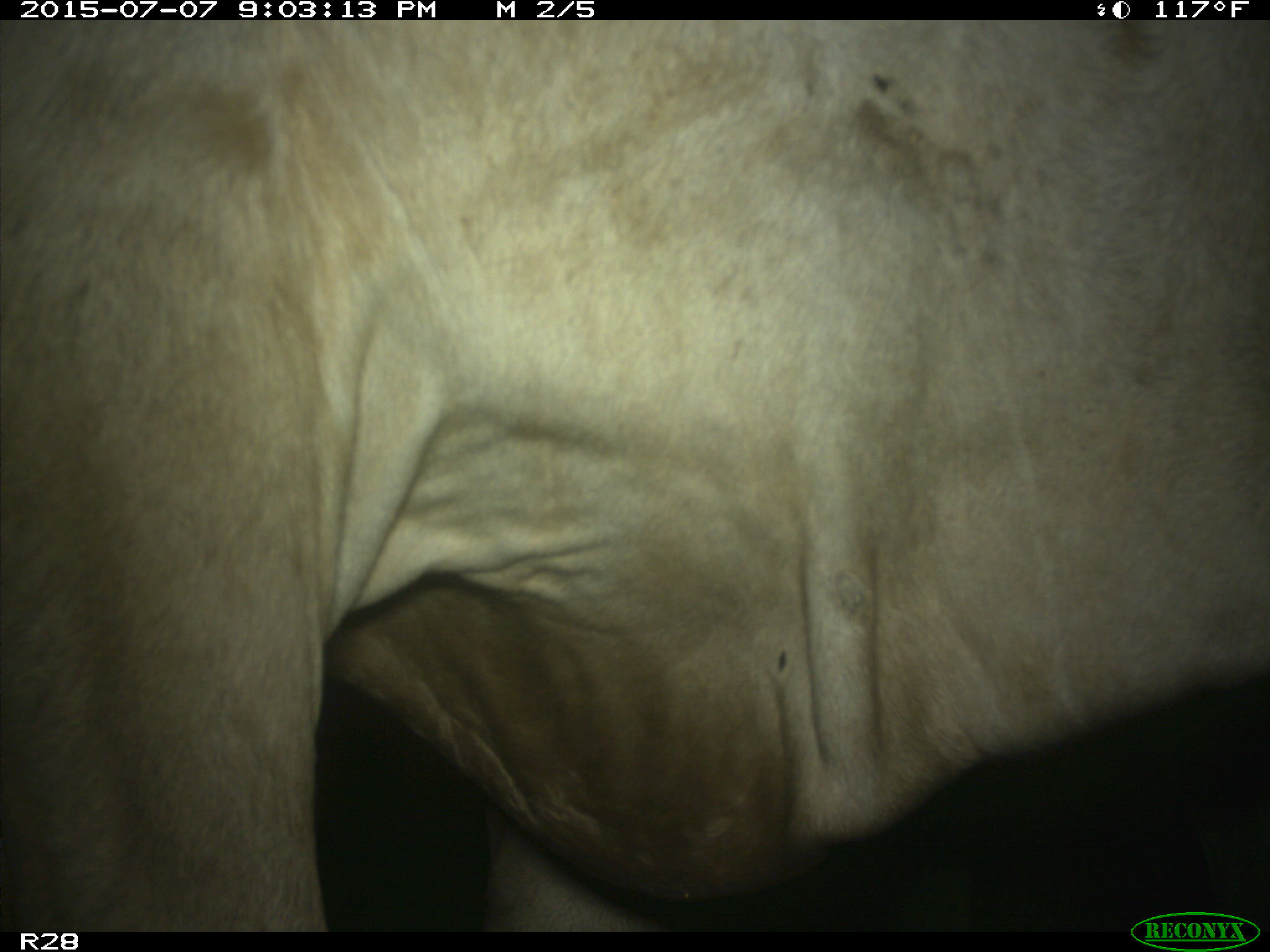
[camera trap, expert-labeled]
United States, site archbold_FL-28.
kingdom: Animalia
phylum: Chordata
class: Mammalia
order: Artiodactyla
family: Bovidae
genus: Bos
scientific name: Bos taurus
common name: domestic cow